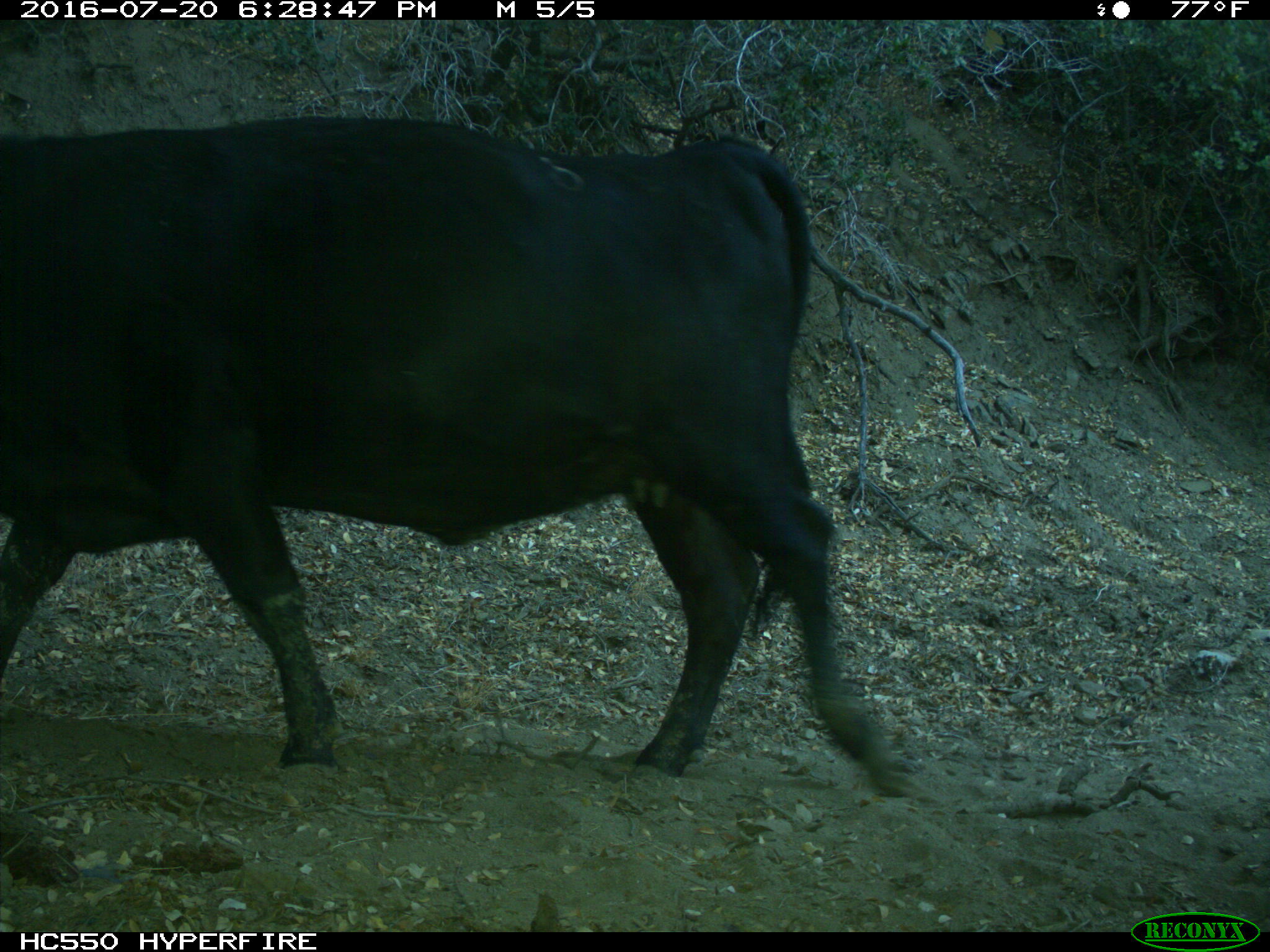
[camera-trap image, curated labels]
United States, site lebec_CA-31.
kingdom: Animalia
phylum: Chordata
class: Mammalia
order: Artiodactyla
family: Bovidae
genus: Bos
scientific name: Bos taurus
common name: domestic cow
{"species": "Bos taurus (domestic cow)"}